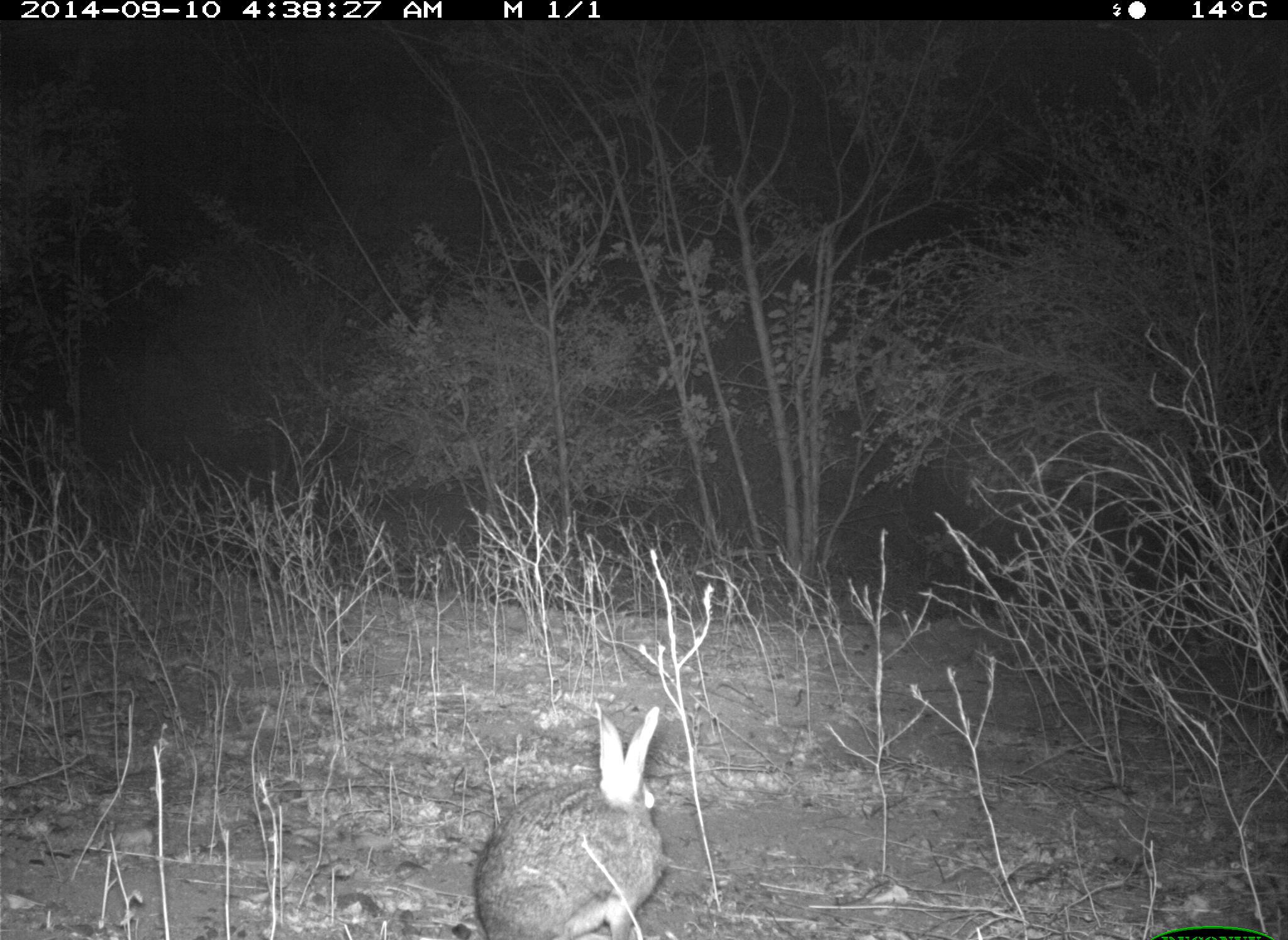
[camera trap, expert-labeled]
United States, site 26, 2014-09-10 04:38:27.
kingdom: Animalia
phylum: Chordata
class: Mammalia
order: Lagomorpha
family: Leporidae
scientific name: Leporidae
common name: rabbits and hares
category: rabbit